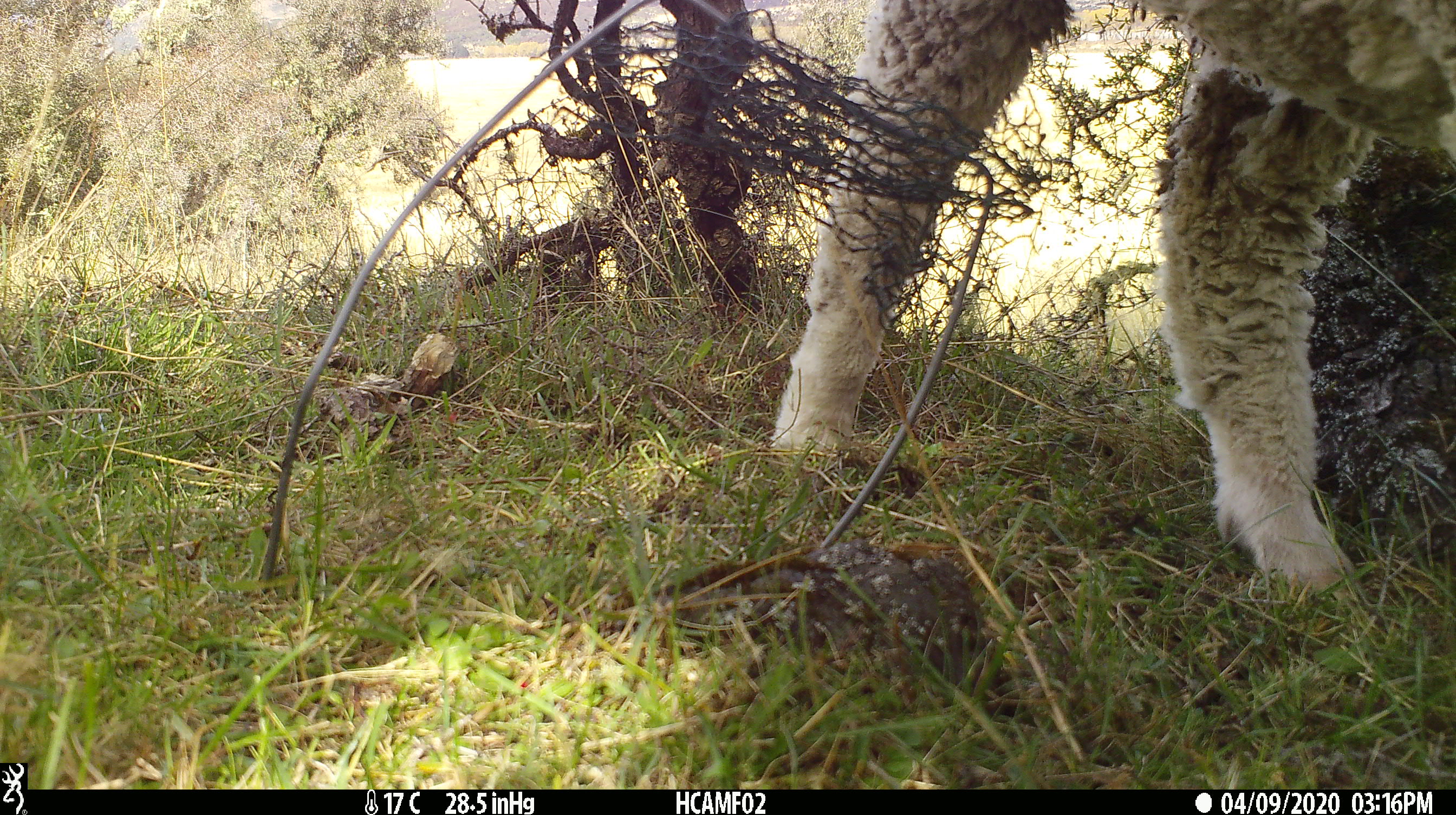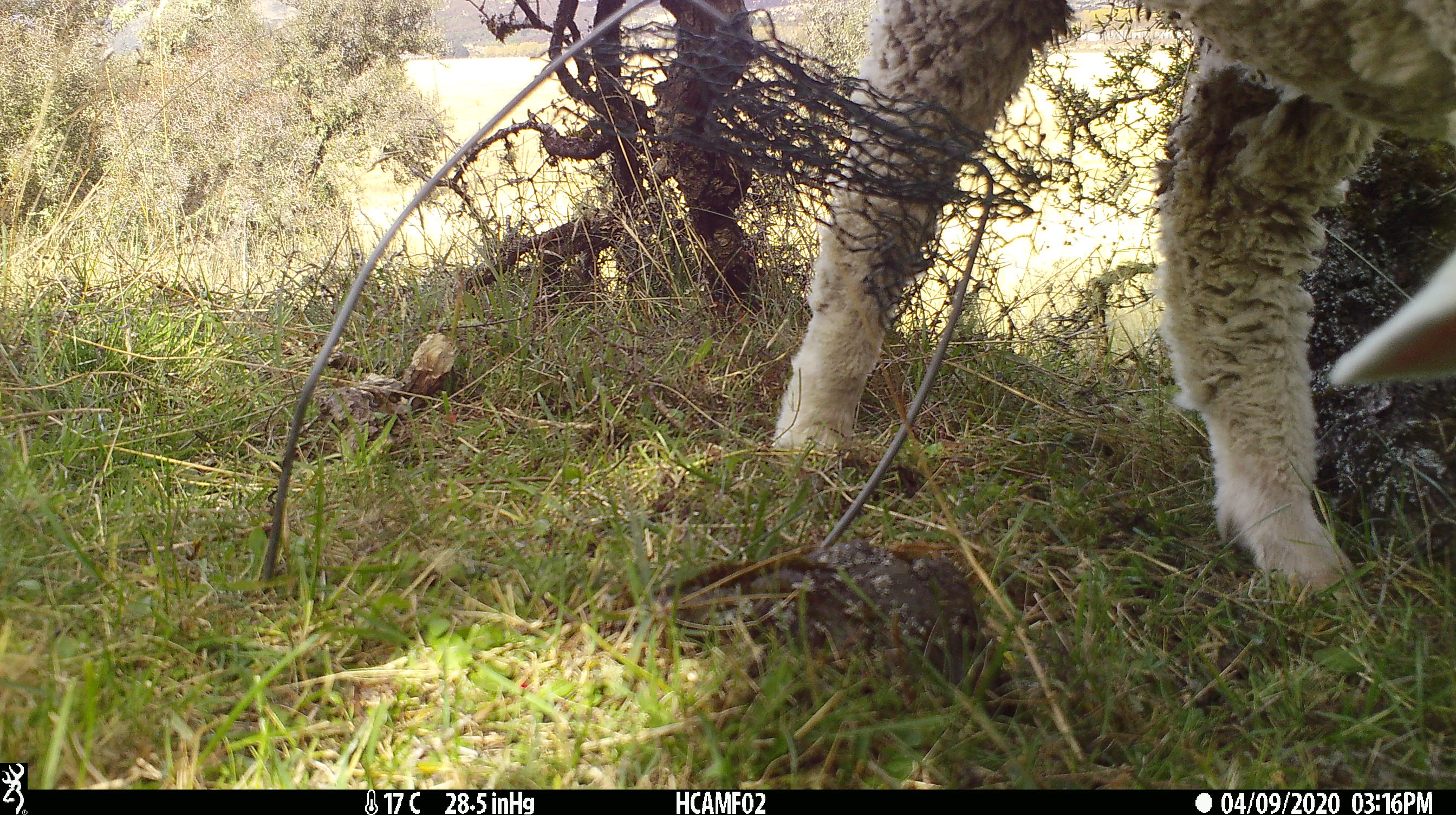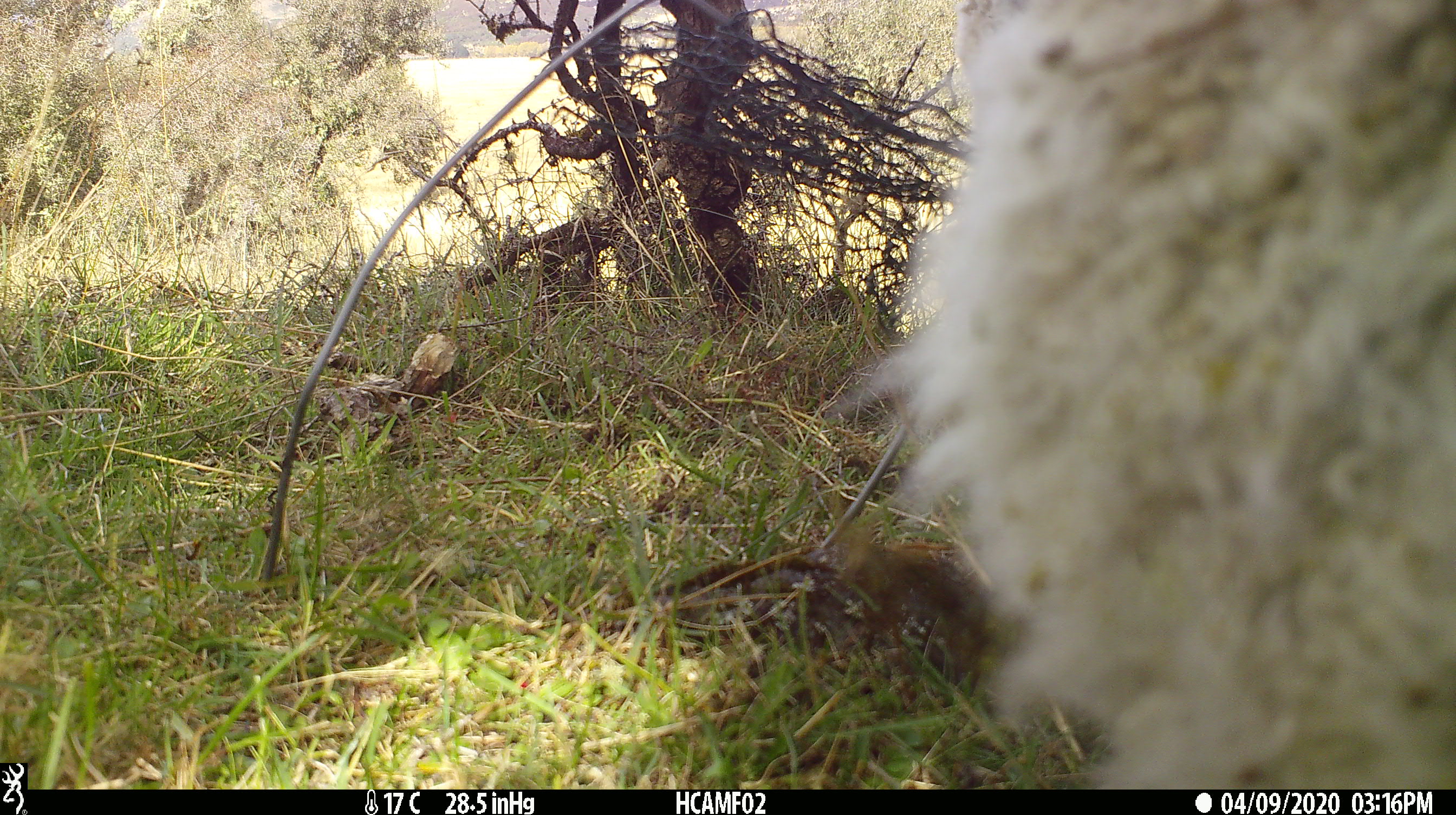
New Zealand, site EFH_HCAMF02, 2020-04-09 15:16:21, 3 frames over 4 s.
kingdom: Animalia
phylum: Chordata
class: Mammalia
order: Artiodactyla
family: Bovidae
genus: Ovis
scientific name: Ovis aries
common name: domestic sheep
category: sheep